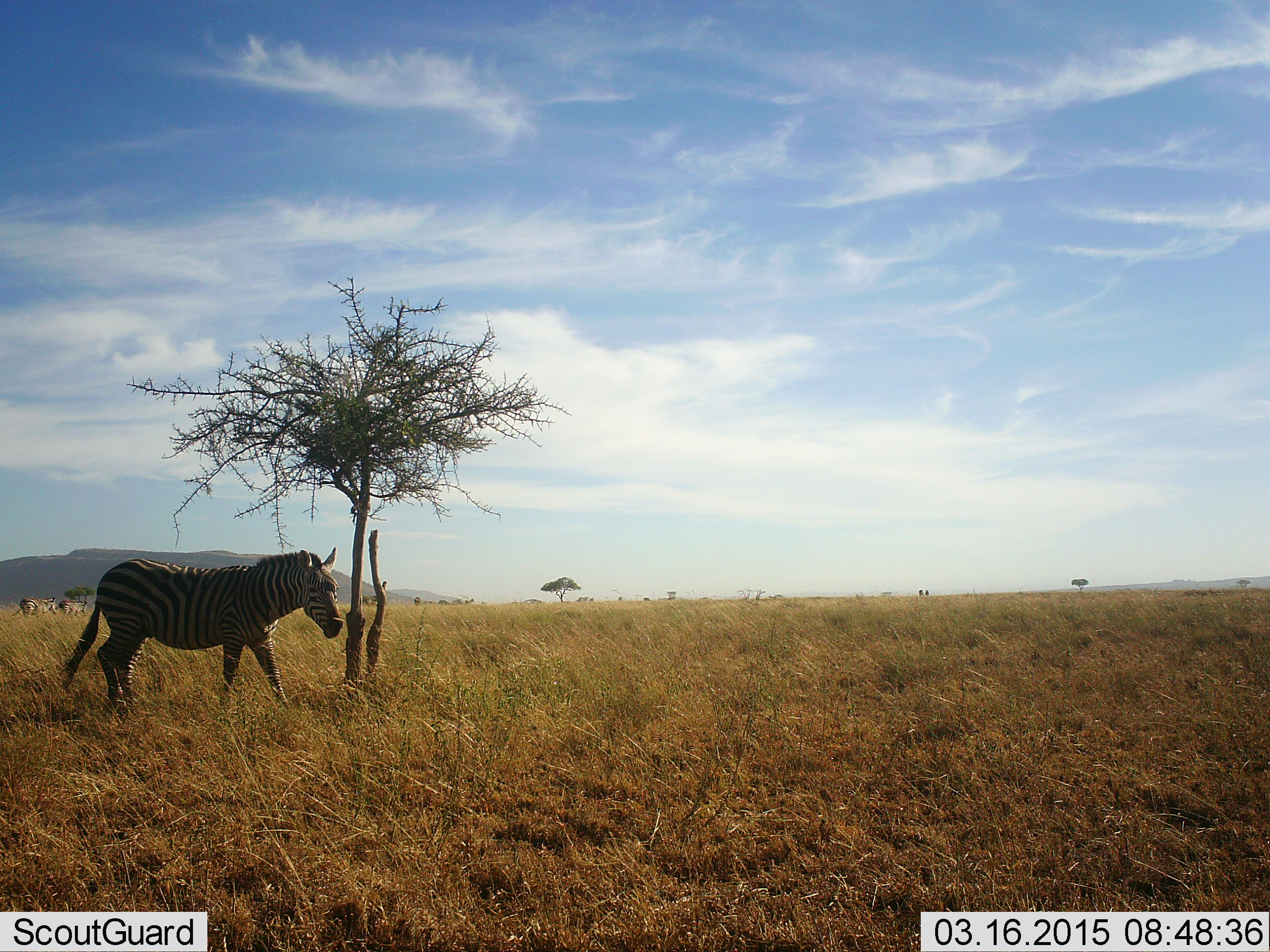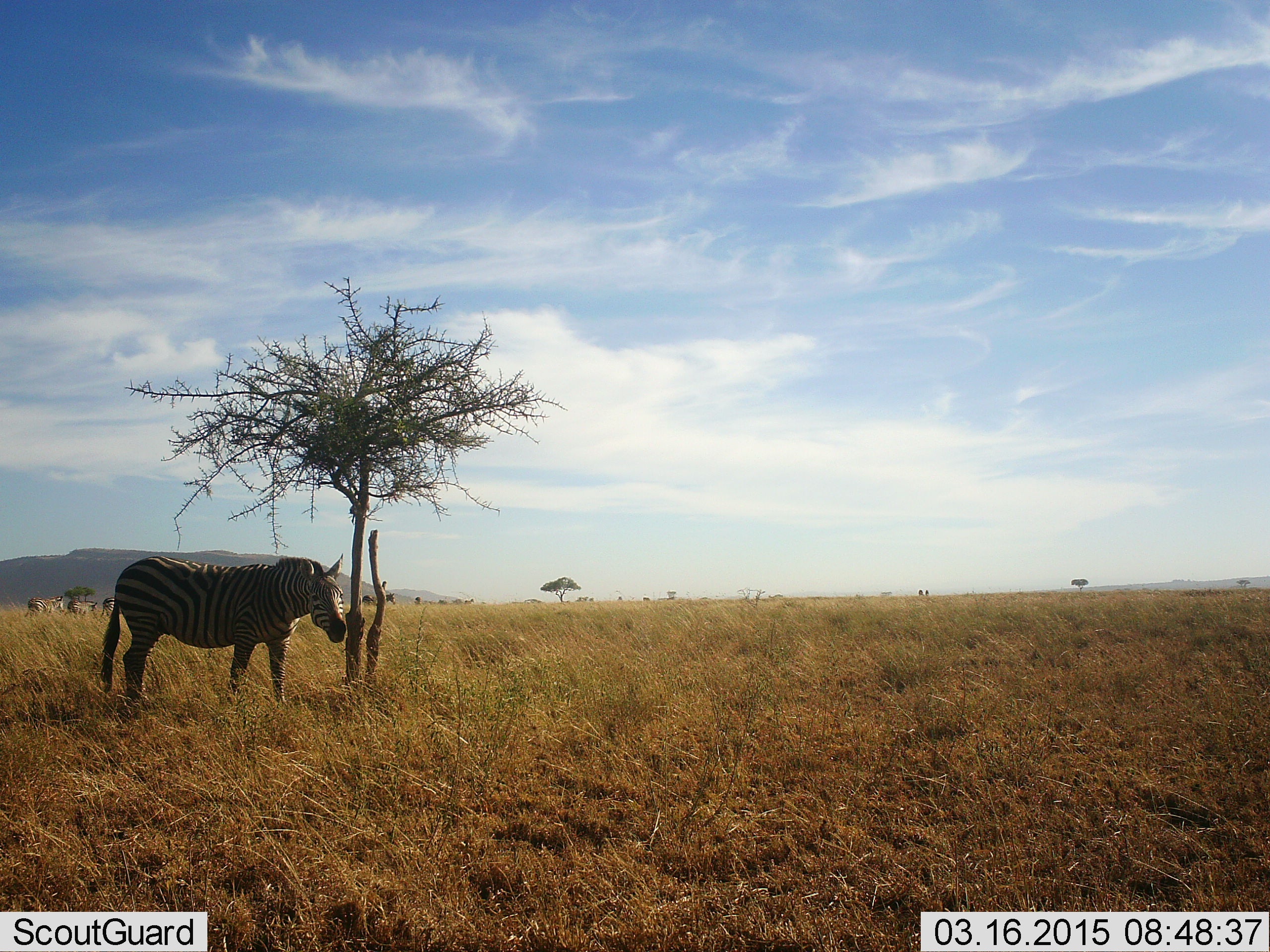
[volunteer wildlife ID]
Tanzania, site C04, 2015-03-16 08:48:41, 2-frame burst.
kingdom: Animalia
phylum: Chordata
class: Mammalia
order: Perissodactyla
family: Equidae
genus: Equus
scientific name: Equus quagga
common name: plains zebra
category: zebra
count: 1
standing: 90%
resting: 0%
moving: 20%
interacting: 0%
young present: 0%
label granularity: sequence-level